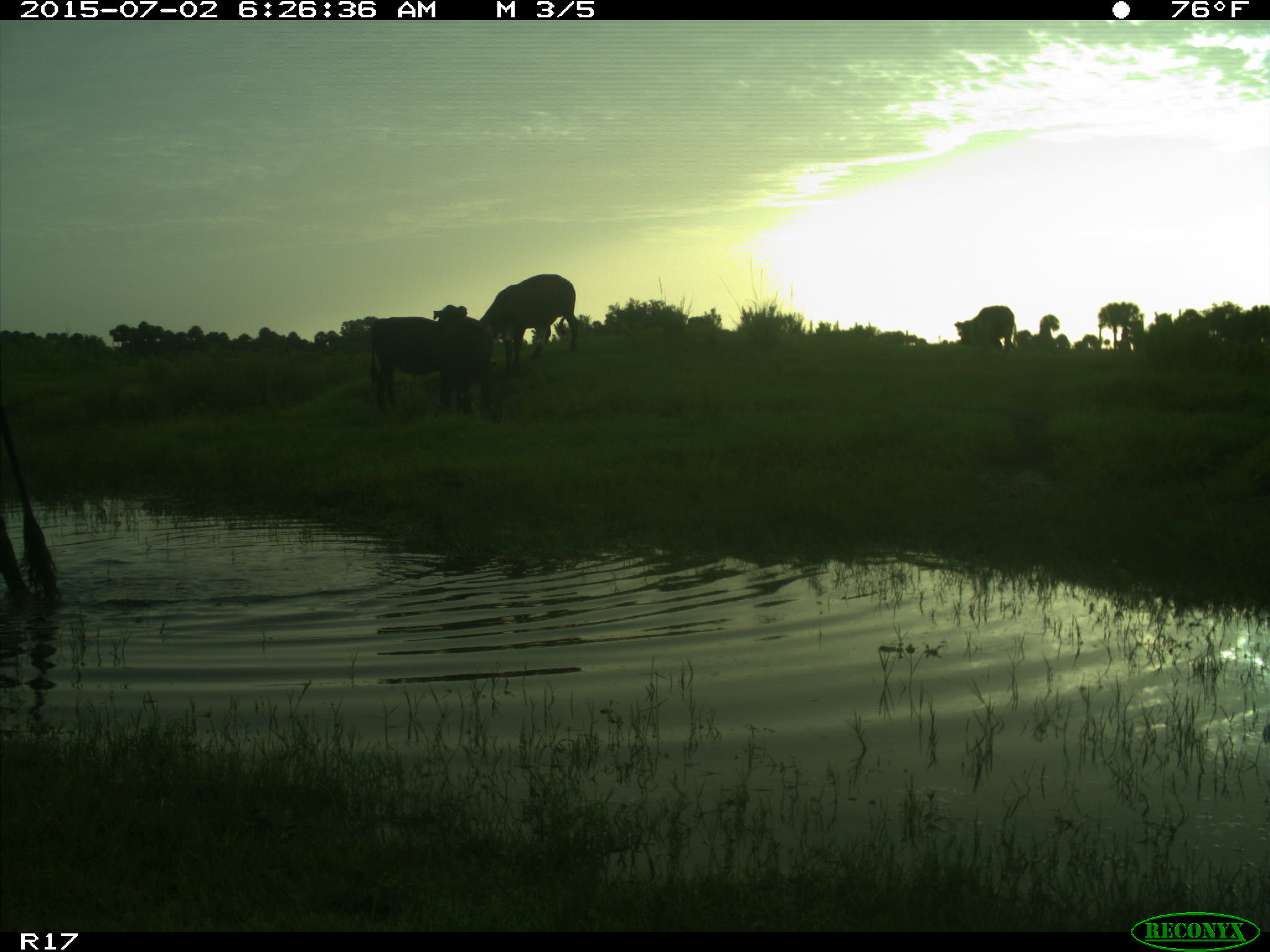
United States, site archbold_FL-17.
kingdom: Animalia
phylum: Chordata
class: Mammalia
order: Artiodactyla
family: Bovidae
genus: Bos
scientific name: Bos taurus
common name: domestic cow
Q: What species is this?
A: Bos taurus (domestic cow).